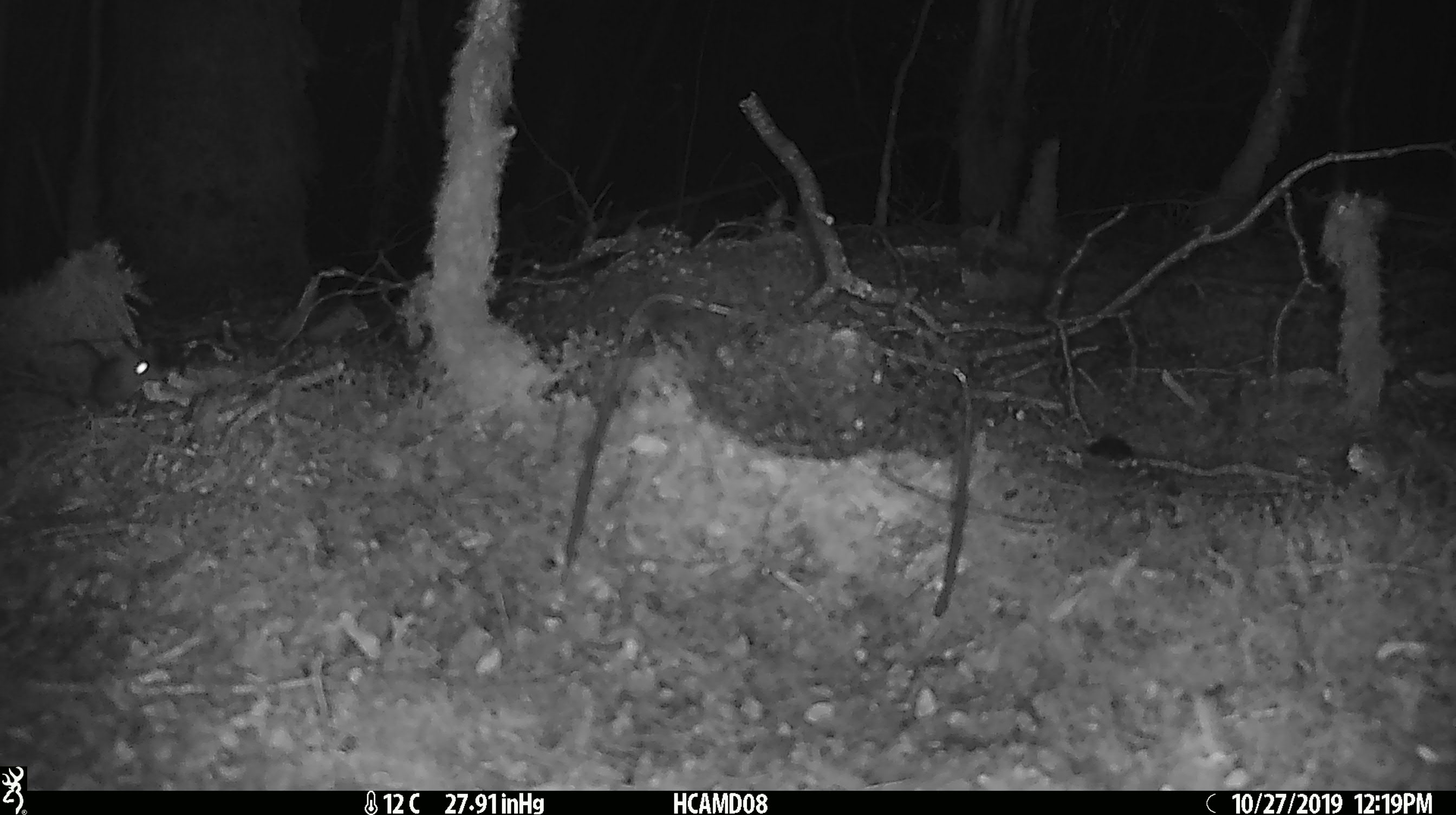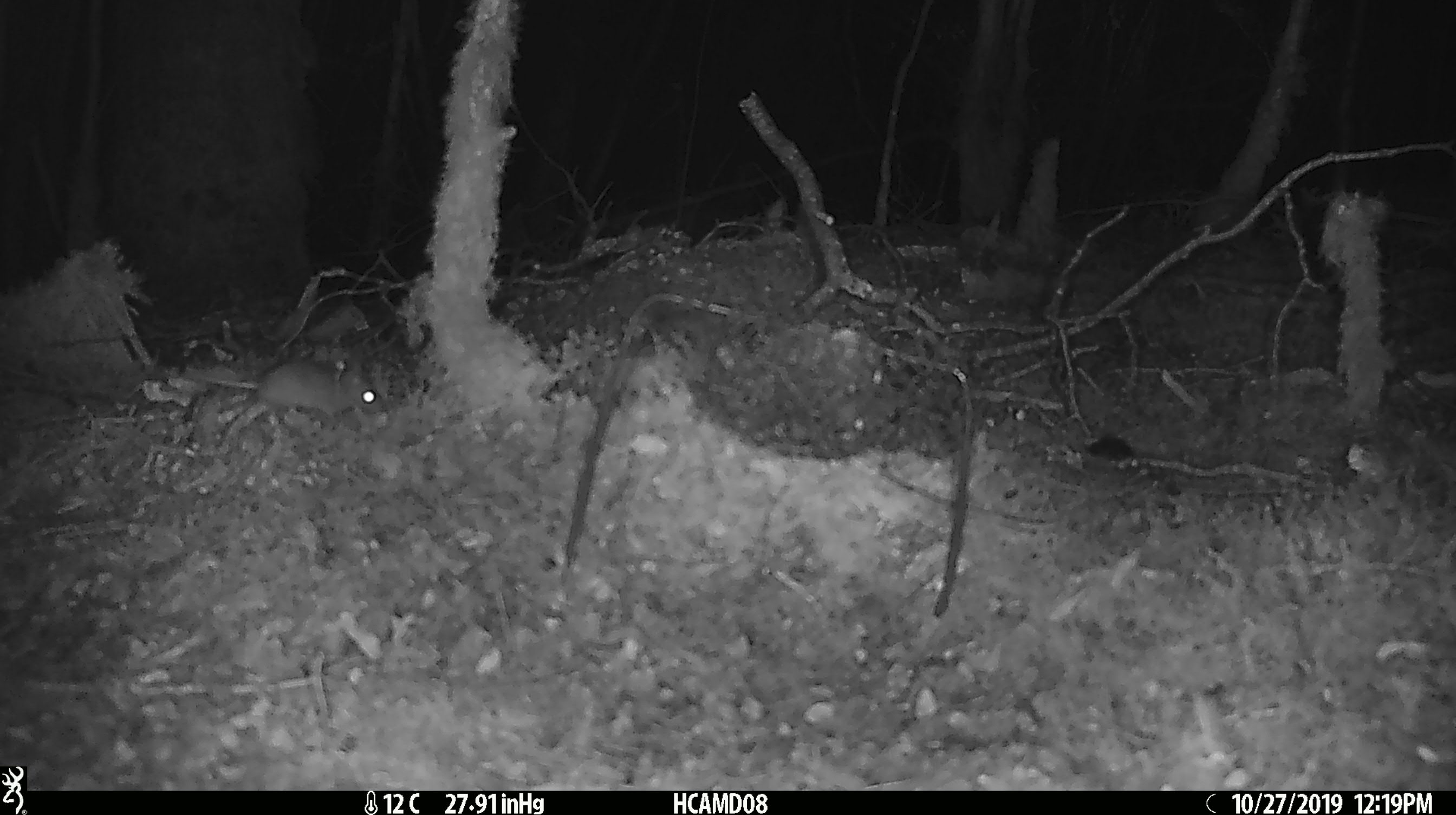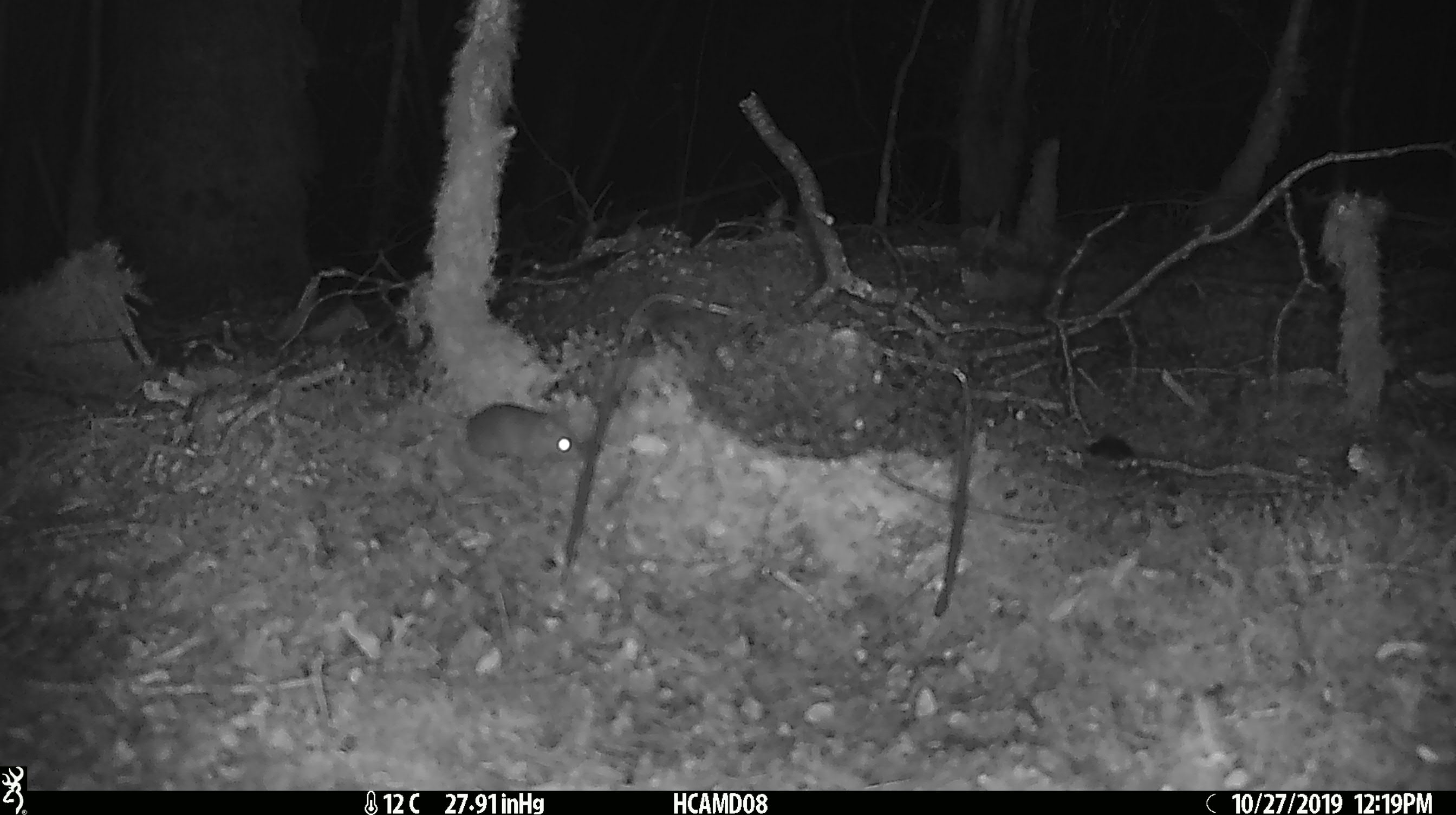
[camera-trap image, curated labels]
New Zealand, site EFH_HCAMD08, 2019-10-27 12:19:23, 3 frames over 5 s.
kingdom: Animalia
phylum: Chordata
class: Mammalia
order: Rodentia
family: Muridae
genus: Mus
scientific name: Mus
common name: mouse